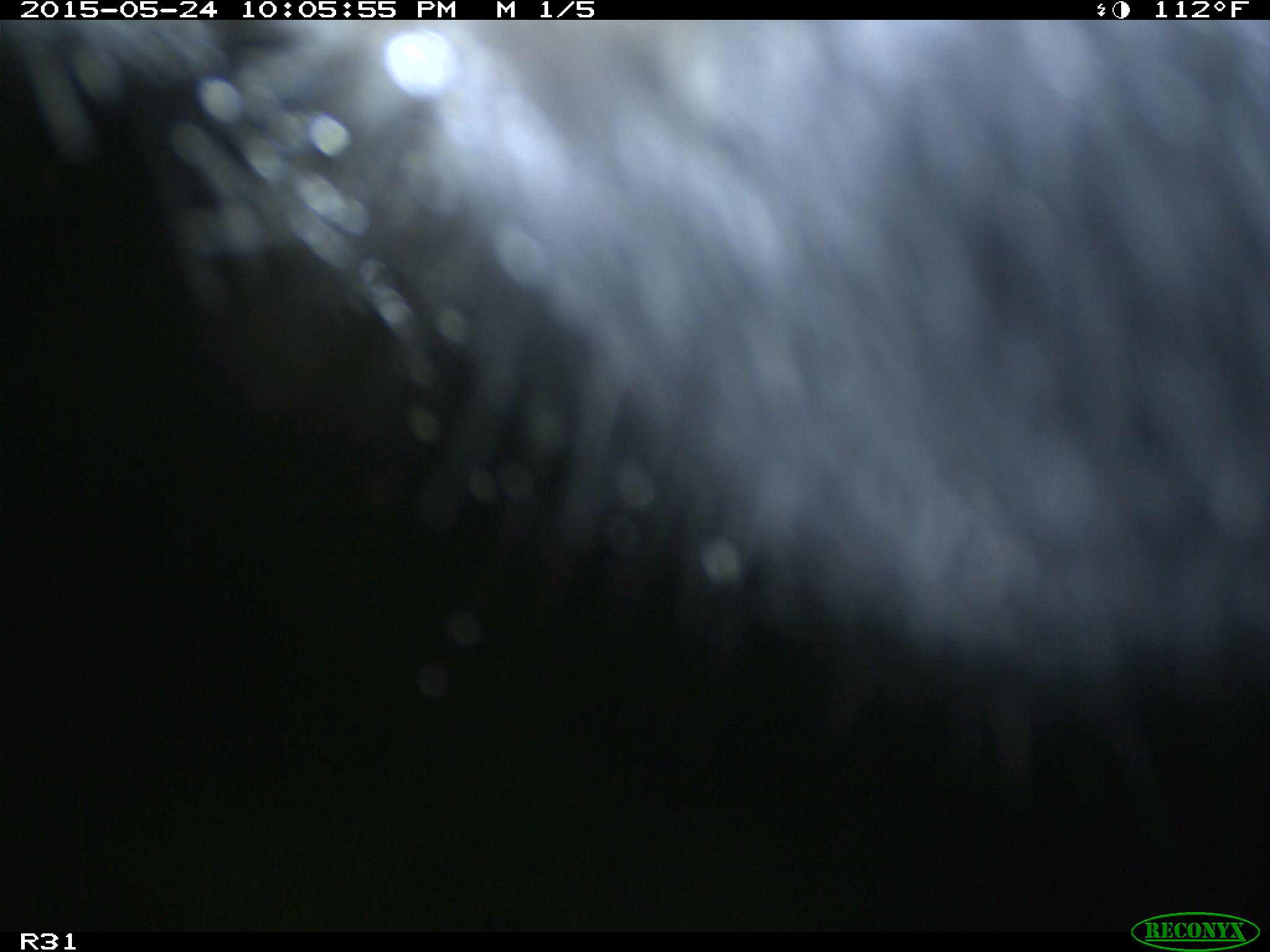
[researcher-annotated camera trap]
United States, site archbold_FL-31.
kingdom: Animalia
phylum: Chordata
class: Mammalia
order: Artiodactyla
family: Bovidae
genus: Bos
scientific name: Bos taurus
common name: domestic cow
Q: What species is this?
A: Bos taurus (domestic cow).